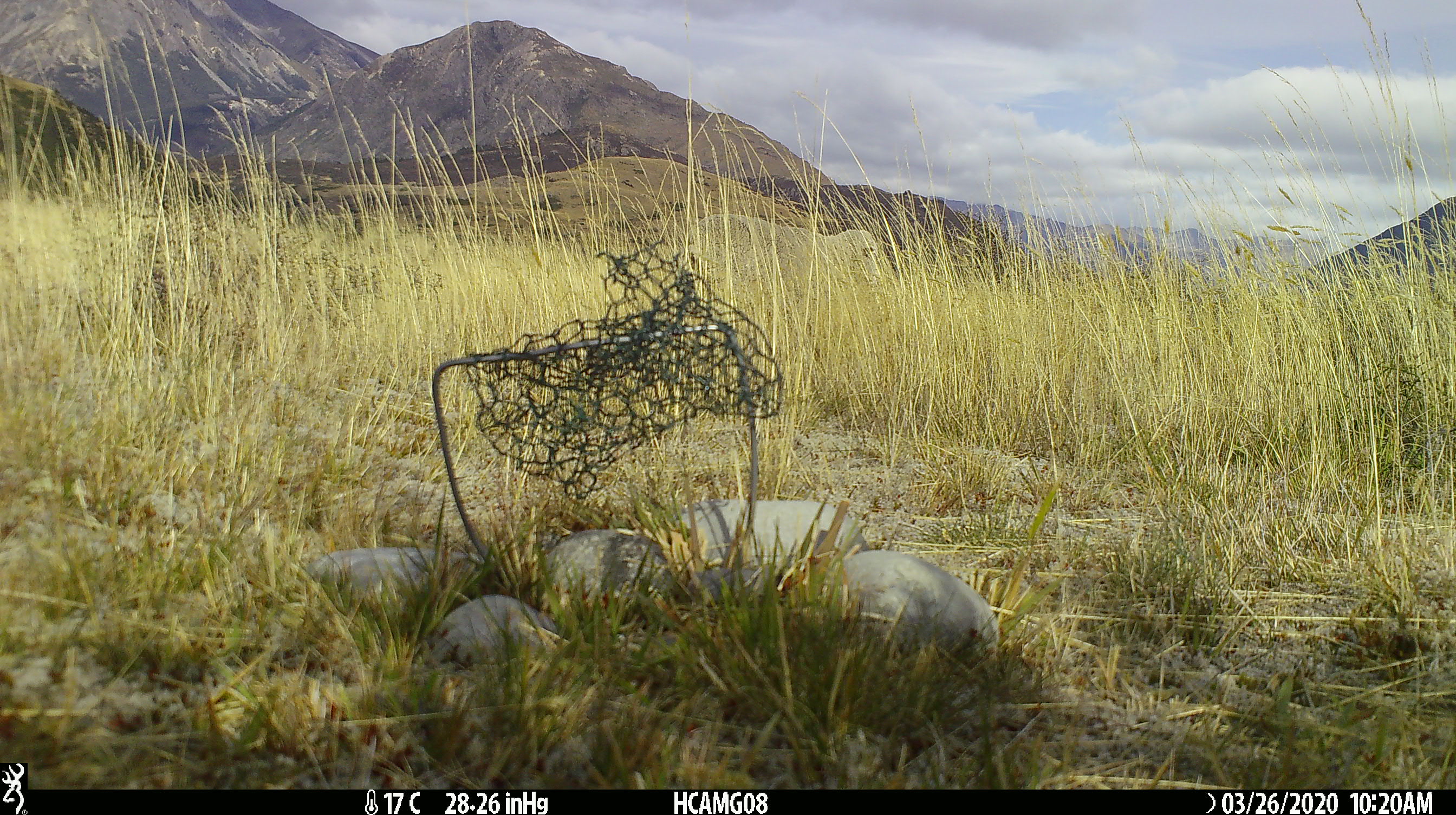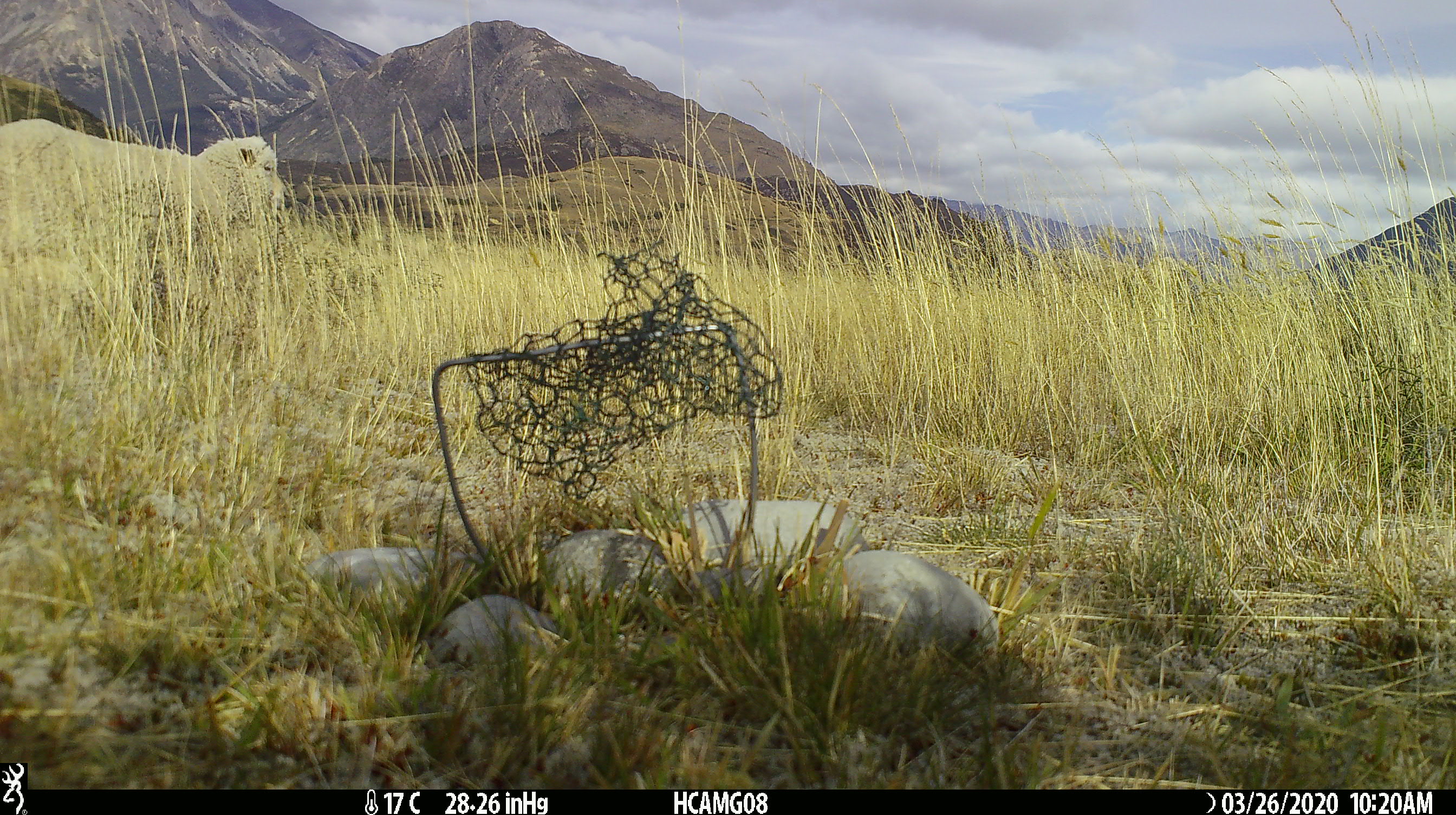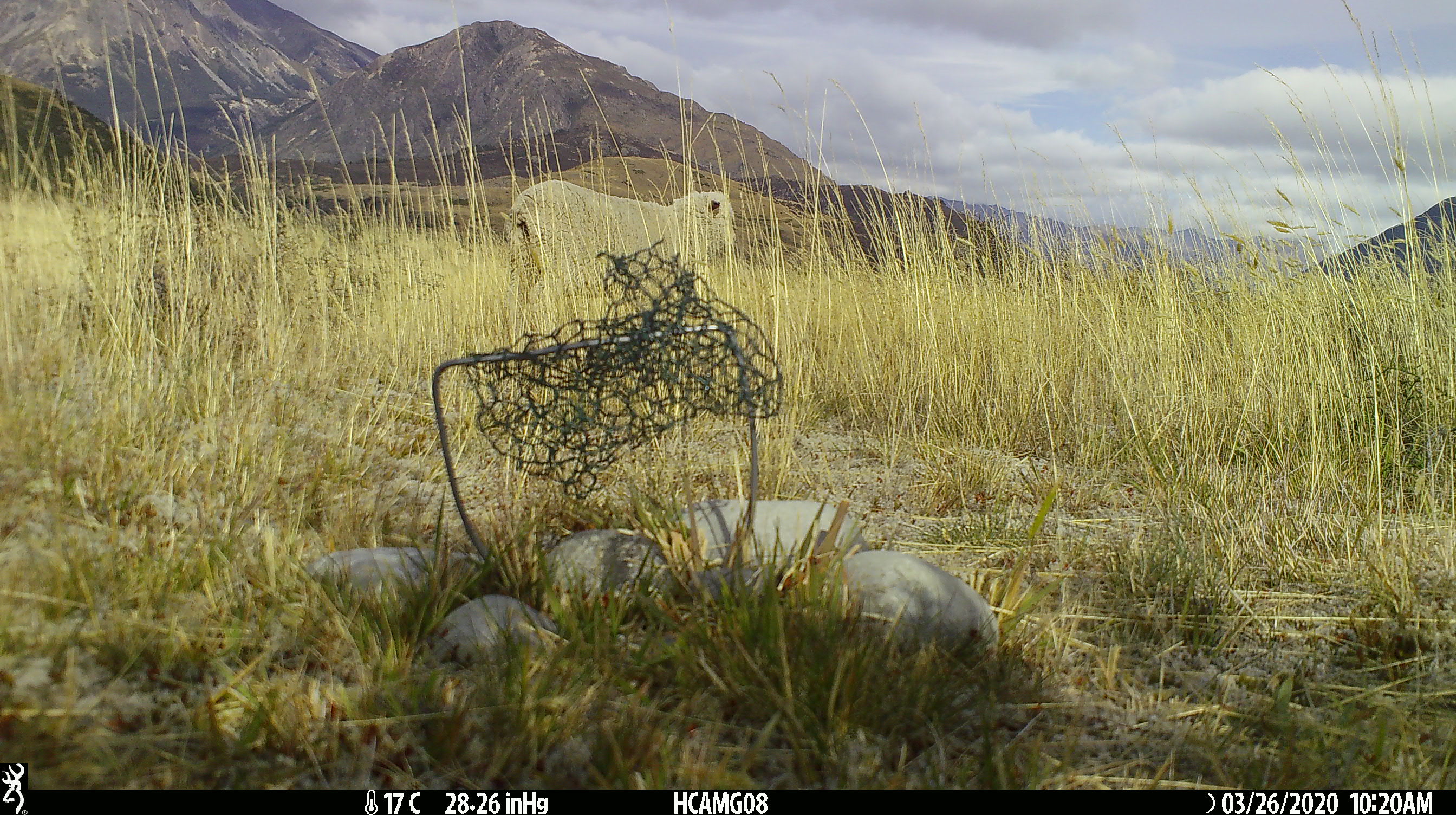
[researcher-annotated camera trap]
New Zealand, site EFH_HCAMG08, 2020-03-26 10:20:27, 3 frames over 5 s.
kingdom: Animalia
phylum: Chordata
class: Mammalia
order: Artiodactyla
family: Bovidae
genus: Ovis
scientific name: Ovis aries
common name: domestic sheep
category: sheep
Sheep (domestic sheep) (Ovis aries).